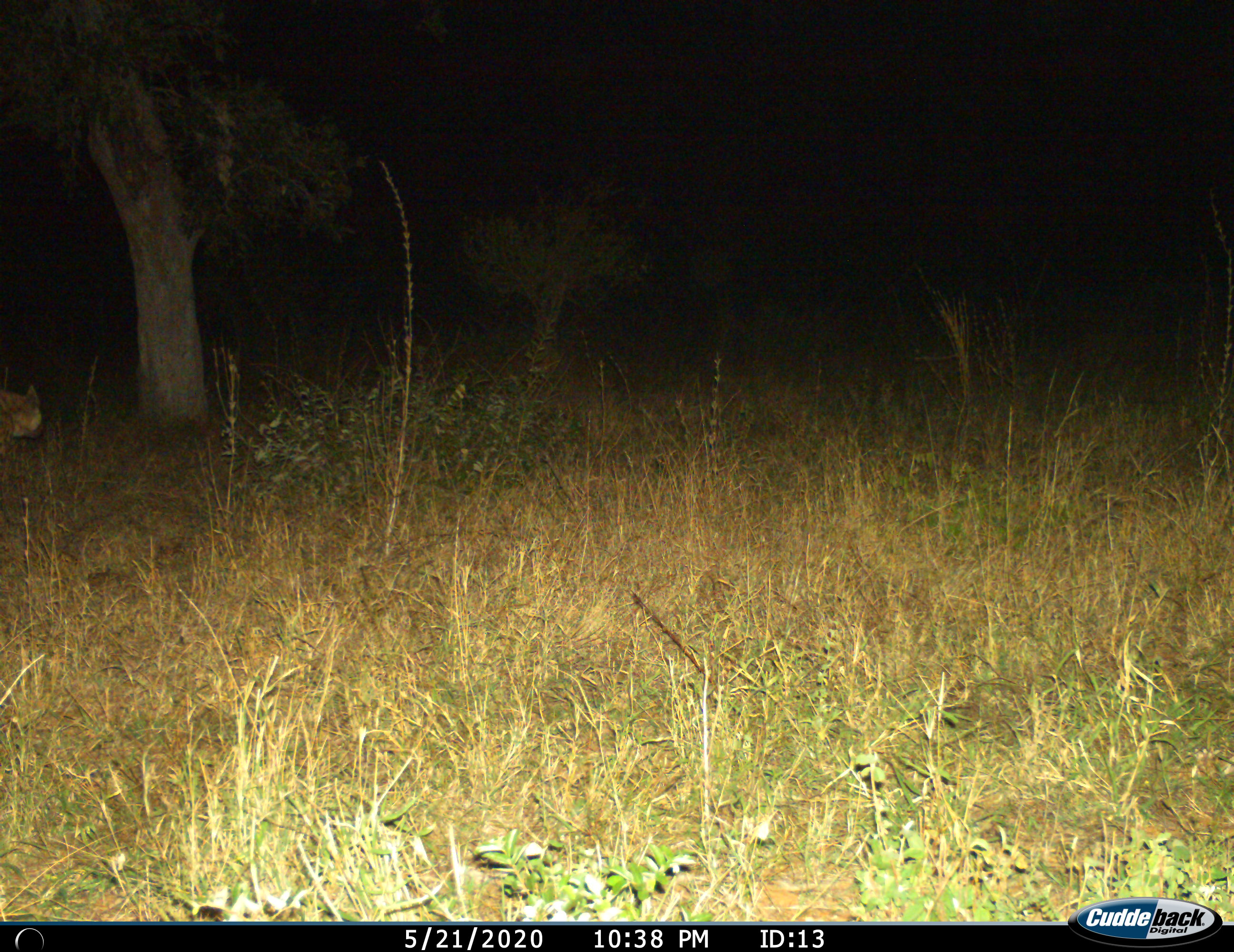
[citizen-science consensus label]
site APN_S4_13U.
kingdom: Animalia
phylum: Chordata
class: Mammalia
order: Carnivora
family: Hyaenidae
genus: Crocuta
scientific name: Crocuta crocuta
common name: spotted hyena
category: hyenaspotted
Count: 1.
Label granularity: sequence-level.